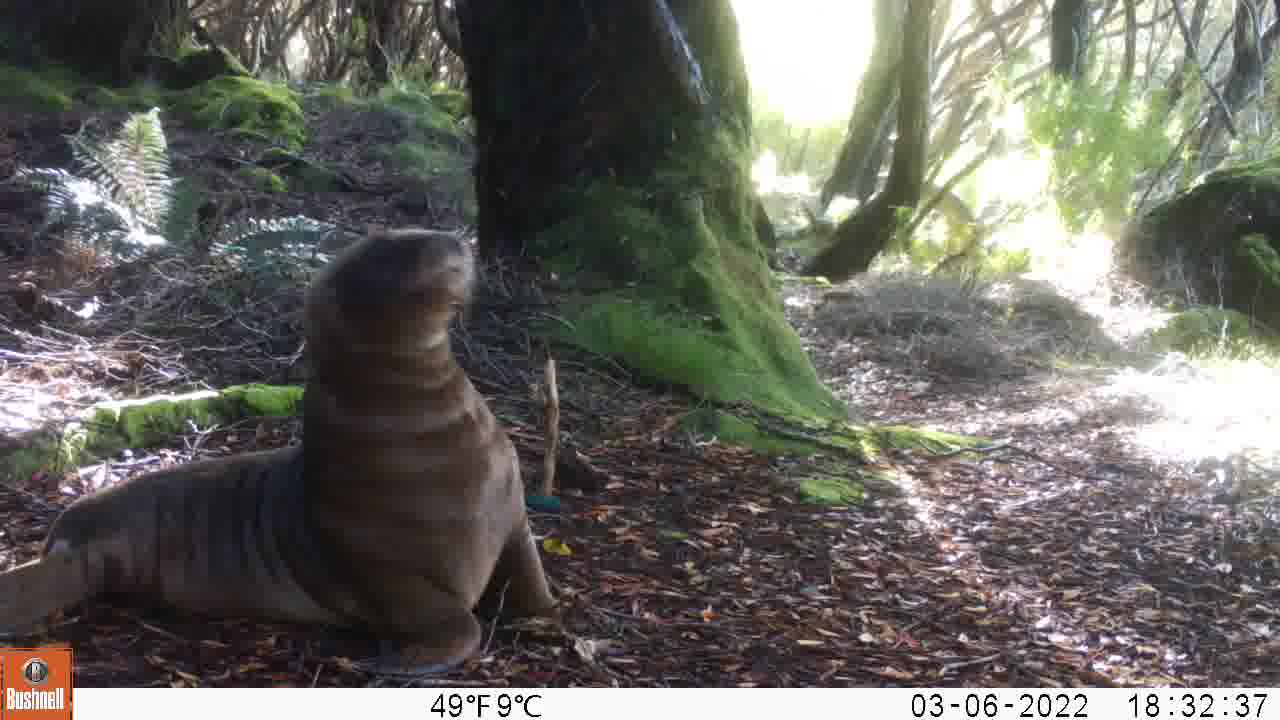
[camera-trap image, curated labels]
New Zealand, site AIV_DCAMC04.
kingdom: Animalia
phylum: Chordata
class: Mammalia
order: Carnivora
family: Otariidae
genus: Phocarctos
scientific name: Phocarctos hookeri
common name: new zealand sea lion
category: sealion